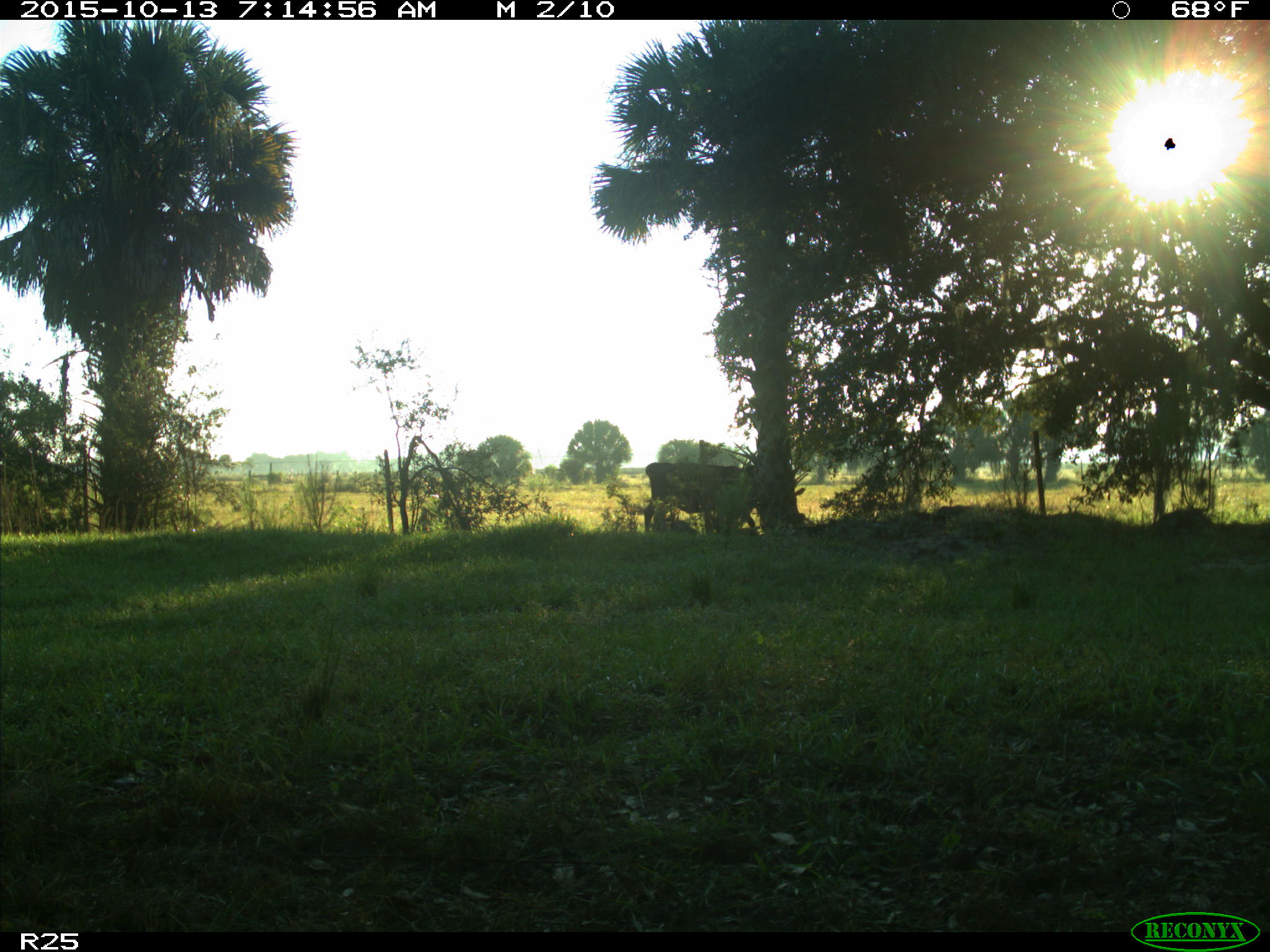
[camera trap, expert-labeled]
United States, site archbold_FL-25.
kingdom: Animalia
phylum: Chordata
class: Mammalia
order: Artiodactyla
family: Bovidae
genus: Bos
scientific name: Bos taurus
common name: domestic cow